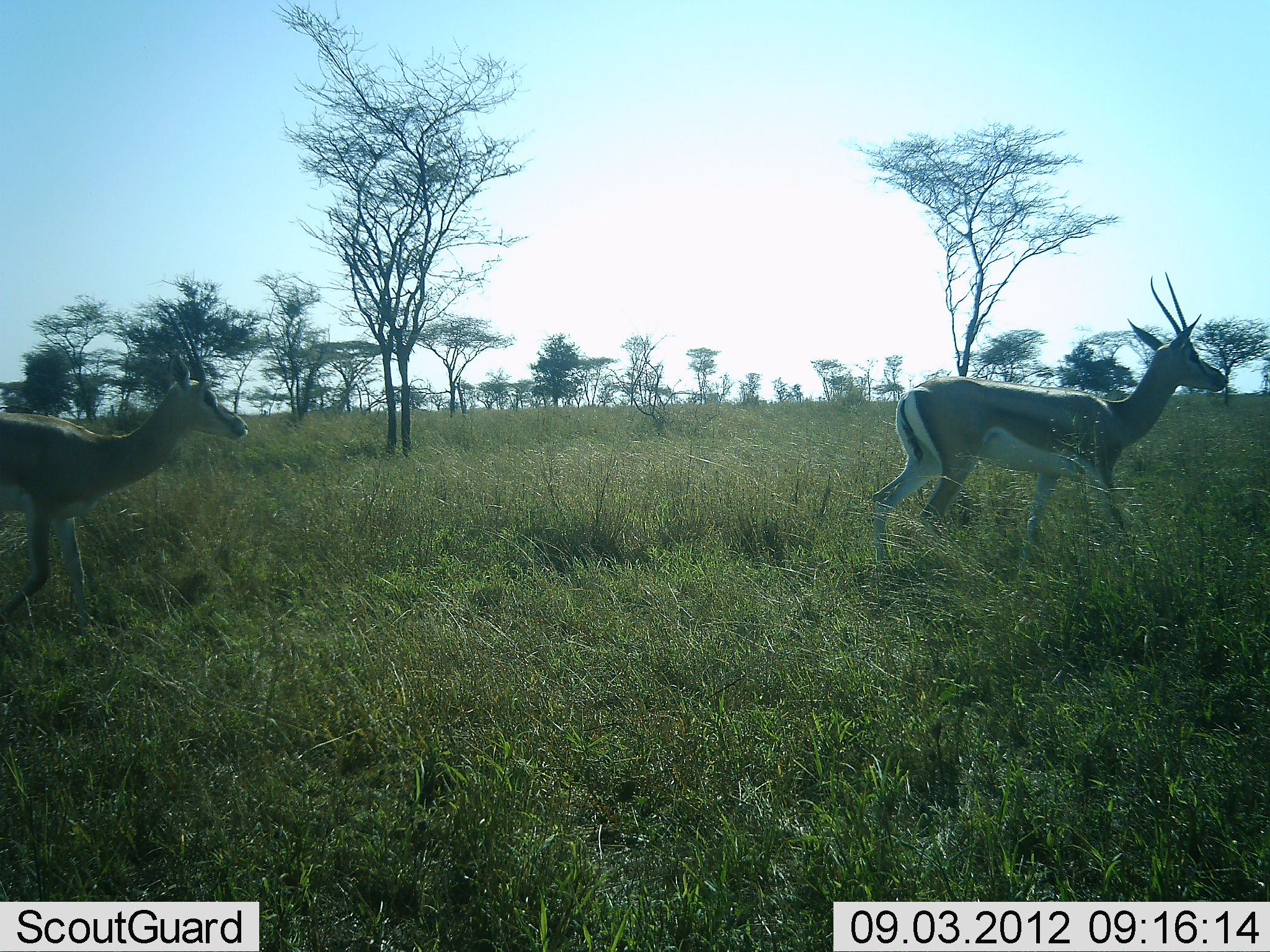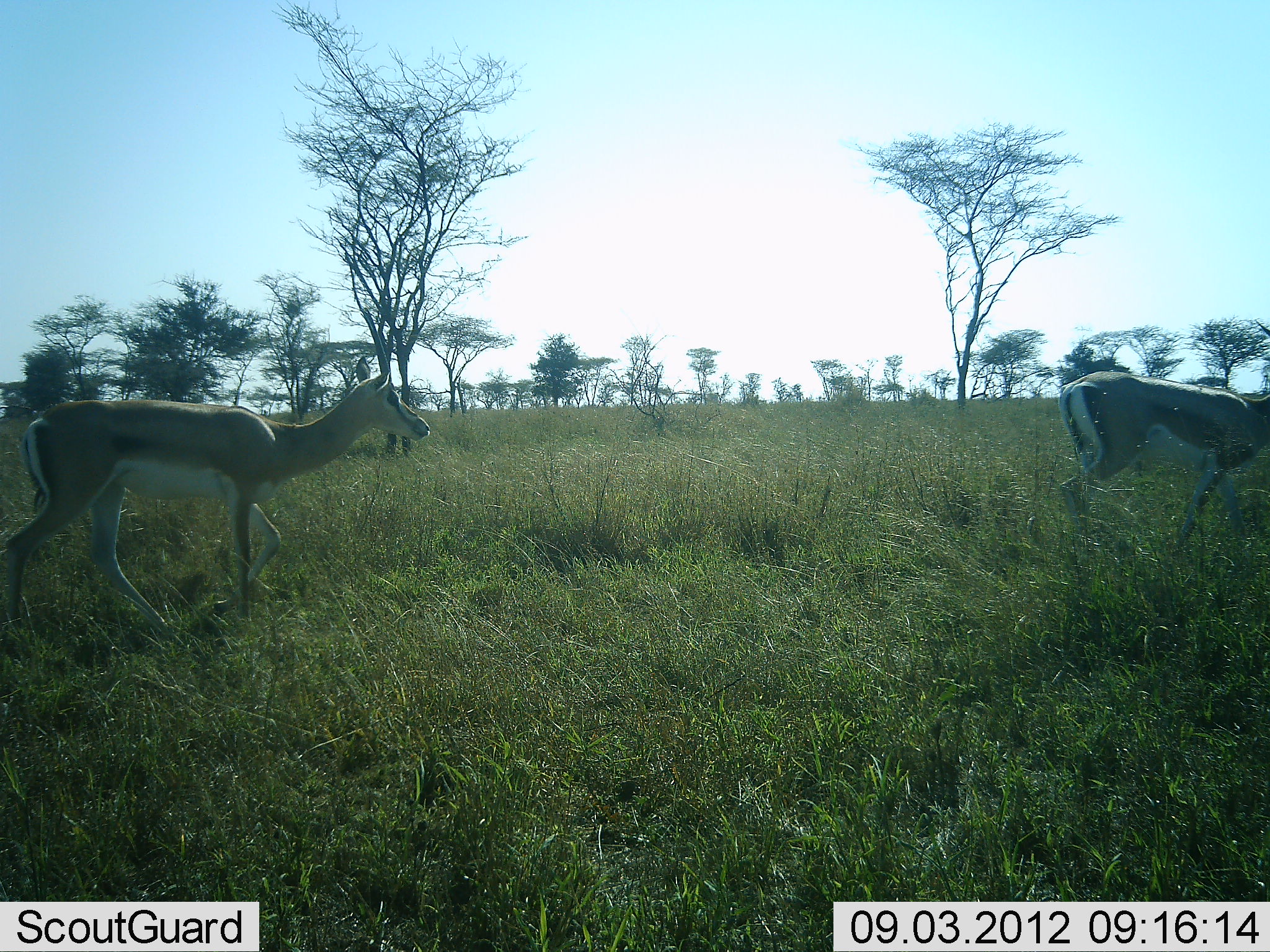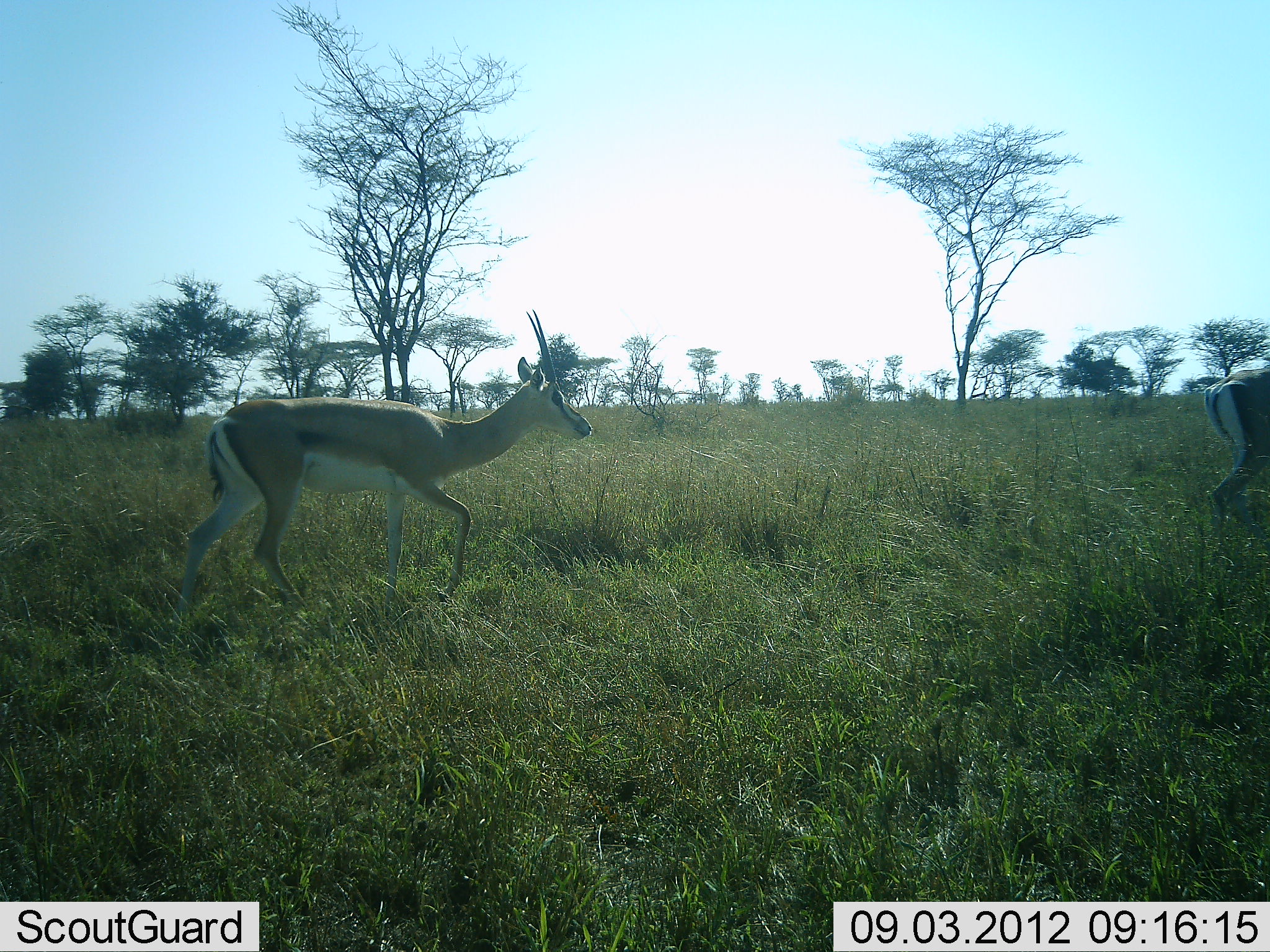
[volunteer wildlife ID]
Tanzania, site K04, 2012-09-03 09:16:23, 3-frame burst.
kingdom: Animalia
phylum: Chordata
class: Mammalia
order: Artiodactyla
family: Bovidae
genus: Nanger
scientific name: Nanger granti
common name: grant's gazelle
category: gazellegrants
Gazellegrants (grant's gazelle) (Nanger granti), count 2. Behavior (volunteer vote fractions): standing 0%, resting 0%, moving 100%, interacting 0%. Young present (vote fraction): 0%. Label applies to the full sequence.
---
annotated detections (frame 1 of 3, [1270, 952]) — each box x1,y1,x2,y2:
animal: 874,272,1231,581; 0,305,247,627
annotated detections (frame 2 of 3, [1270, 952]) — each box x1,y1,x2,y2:
animal: 0,307,429,651; 1058,369,1270,553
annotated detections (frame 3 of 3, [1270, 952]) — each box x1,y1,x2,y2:
animal: 175,309,593,614; 1202,366,1270,523